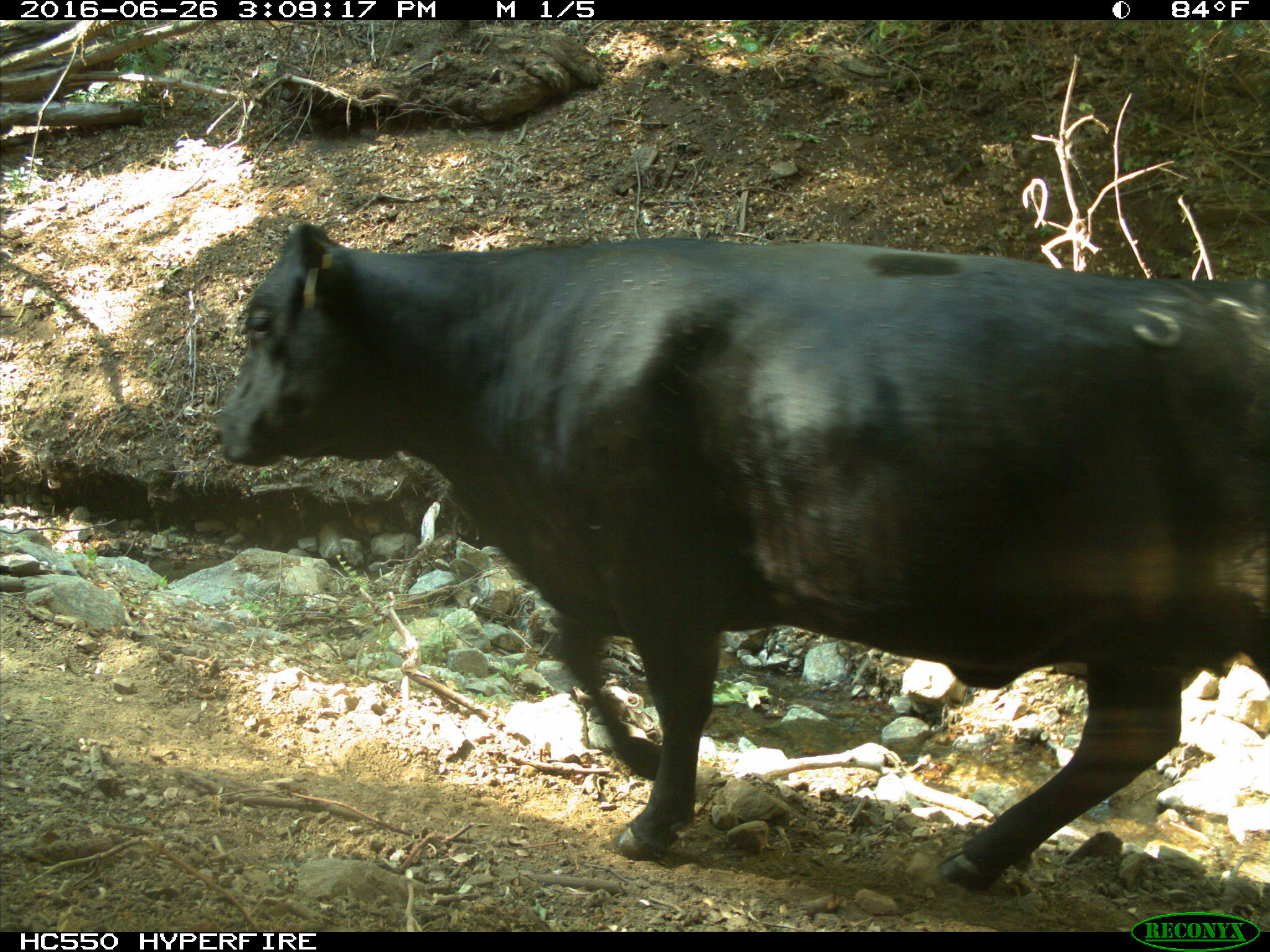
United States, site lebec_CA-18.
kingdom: Animalia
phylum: Chordata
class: Mammalia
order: Artiodactyla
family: Bovidae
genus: Bos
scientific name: Bos taurus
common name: domestic cow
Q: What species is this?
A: Bos taurus (domestic cow).